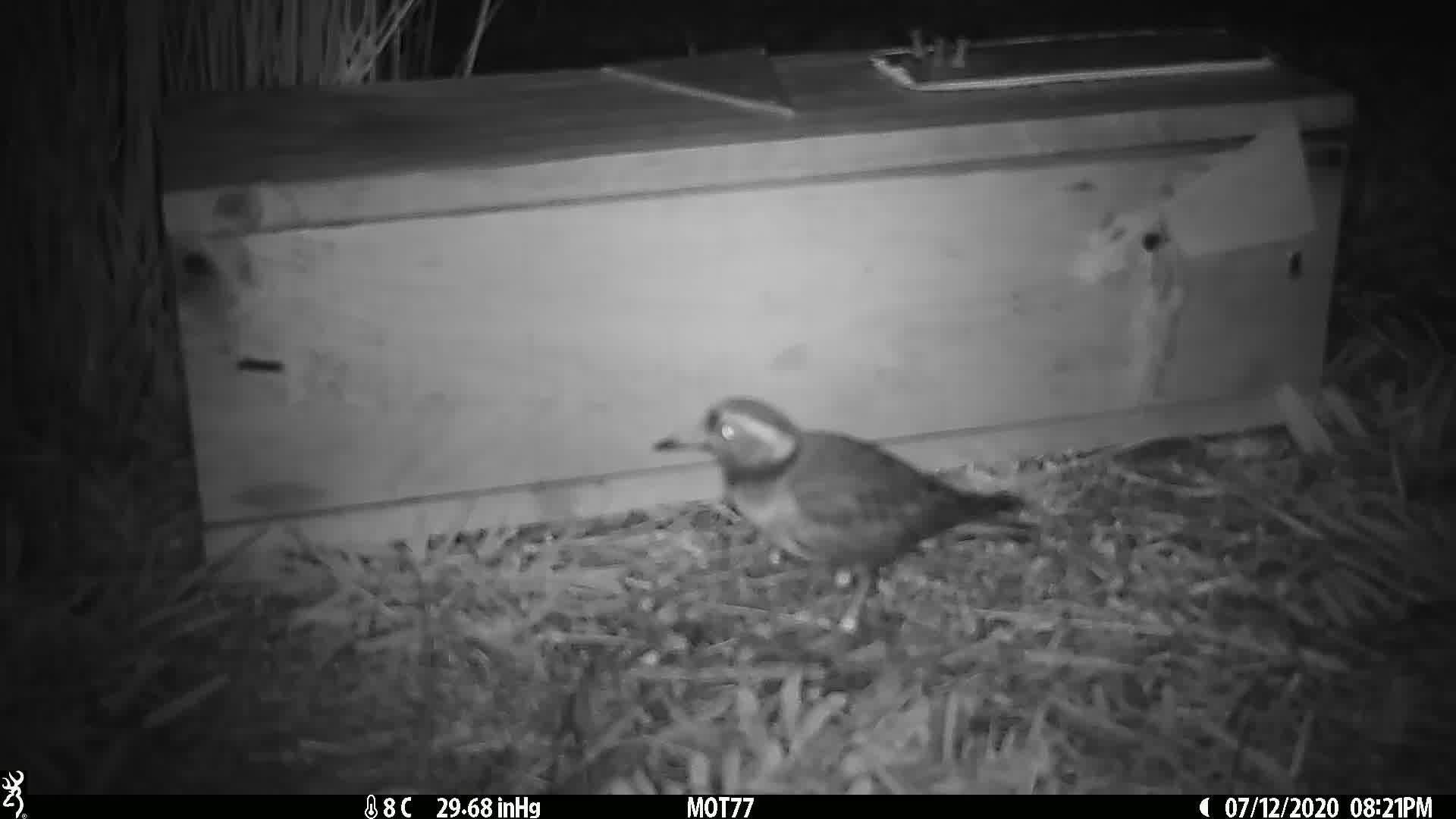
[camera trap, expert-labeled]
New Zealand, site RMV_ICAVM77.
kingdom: Animalia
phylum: Chordata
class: Aves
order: Charadriiformes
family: Charadriidae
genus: Thinornis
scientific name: Thinornis novaeseelandiae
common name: shore plover